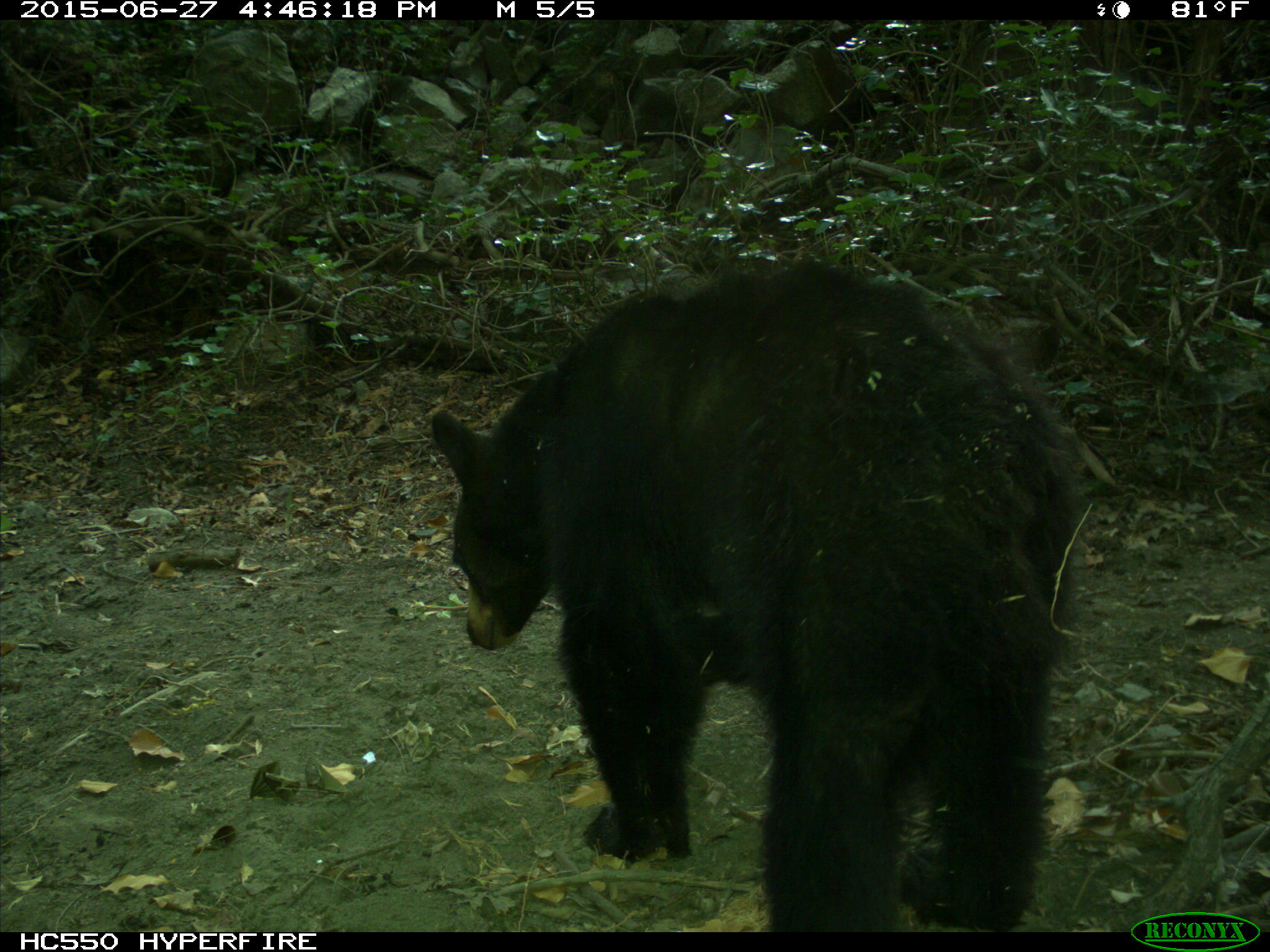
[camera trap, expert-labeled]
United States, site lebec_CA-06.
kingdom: Animalia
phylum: Chordata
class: Mammalia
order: Carnivora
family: Ursidae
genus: Ursus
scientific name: Ursus americanus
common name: american black bear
Ursus americanus (american black bear).